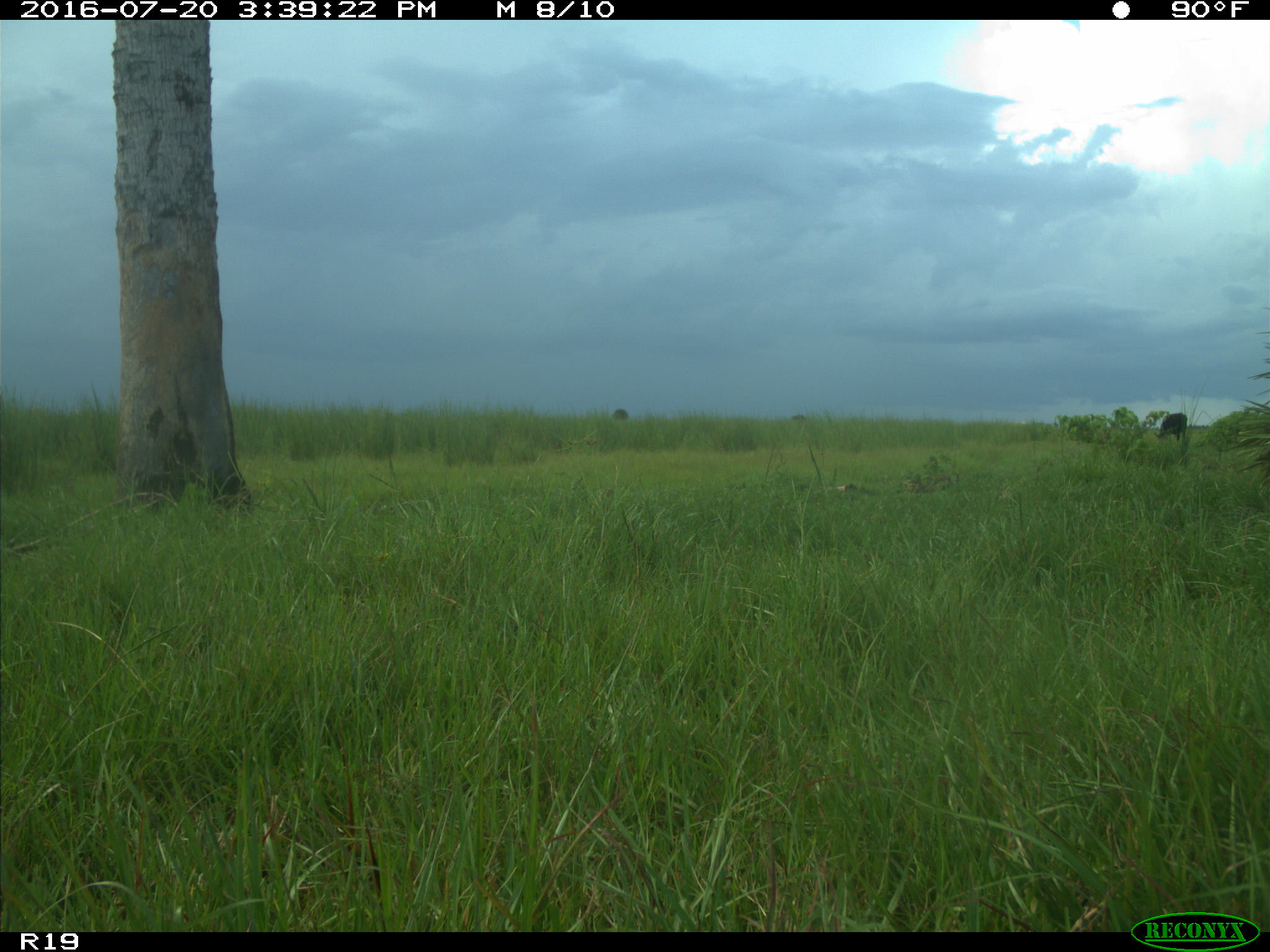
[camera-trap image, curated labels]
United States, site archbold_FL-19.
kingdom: Animalia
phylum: Chordata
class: Mammalia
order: Artiodactyla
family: Bovidae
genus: Bos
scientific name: Bos taurus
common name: domestic cow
Bos taurus (domestic cow).